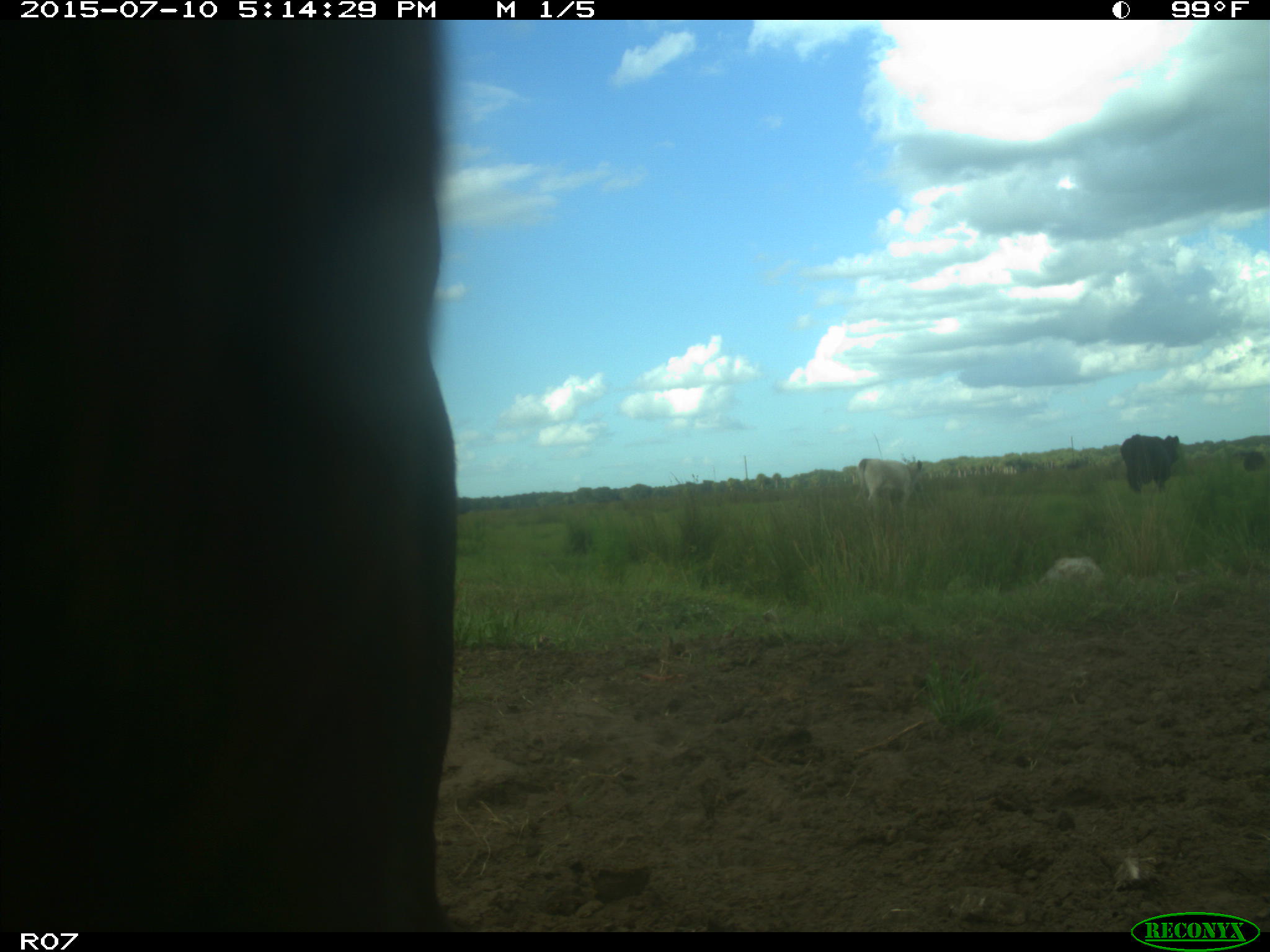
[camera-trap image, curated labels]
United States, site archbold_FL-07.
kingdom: Animalia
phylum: Chordata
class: Mammalia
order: Artiodactyla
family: Bovidae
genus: Bos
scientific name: Bos taurus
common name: domestic cow